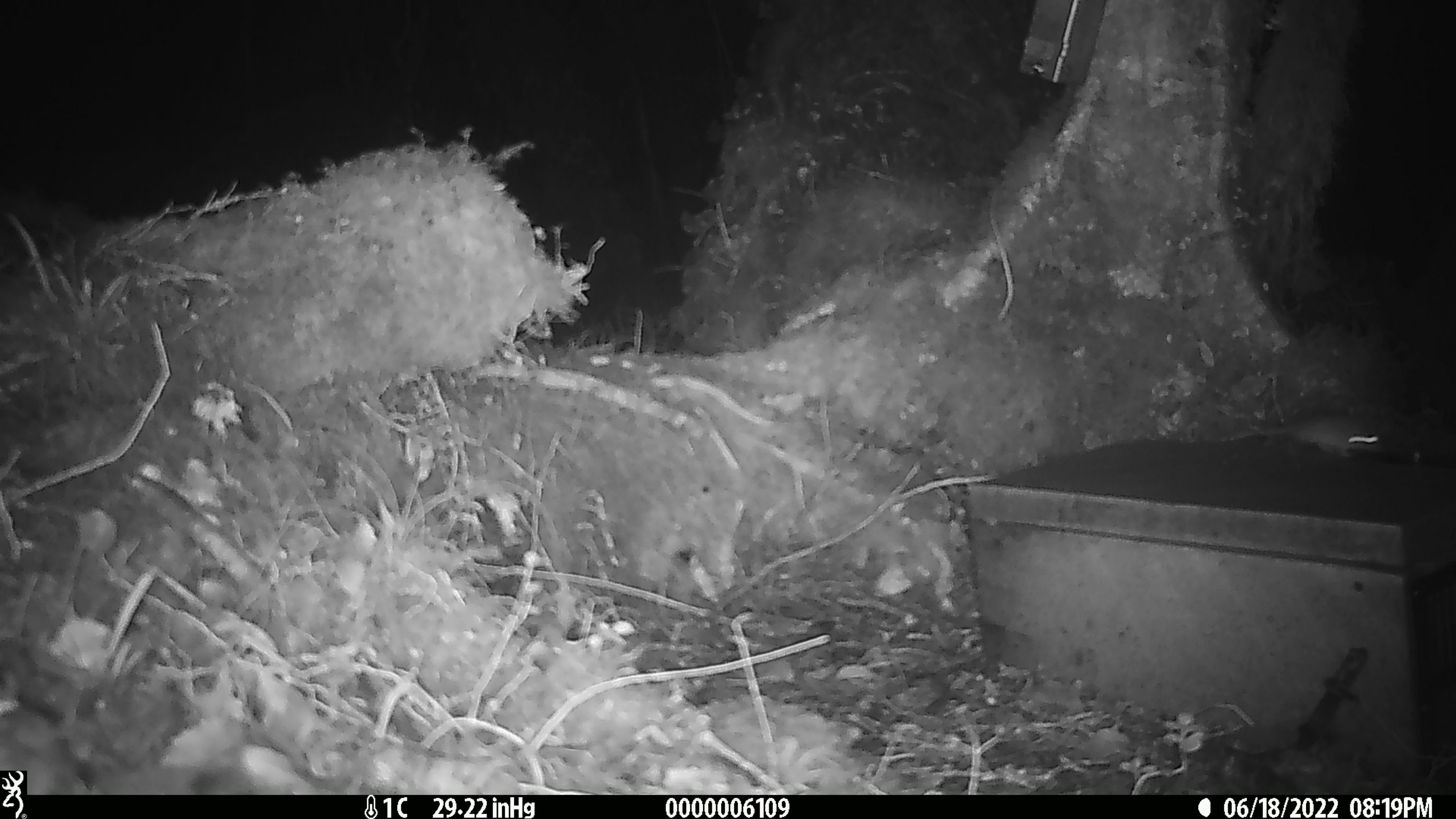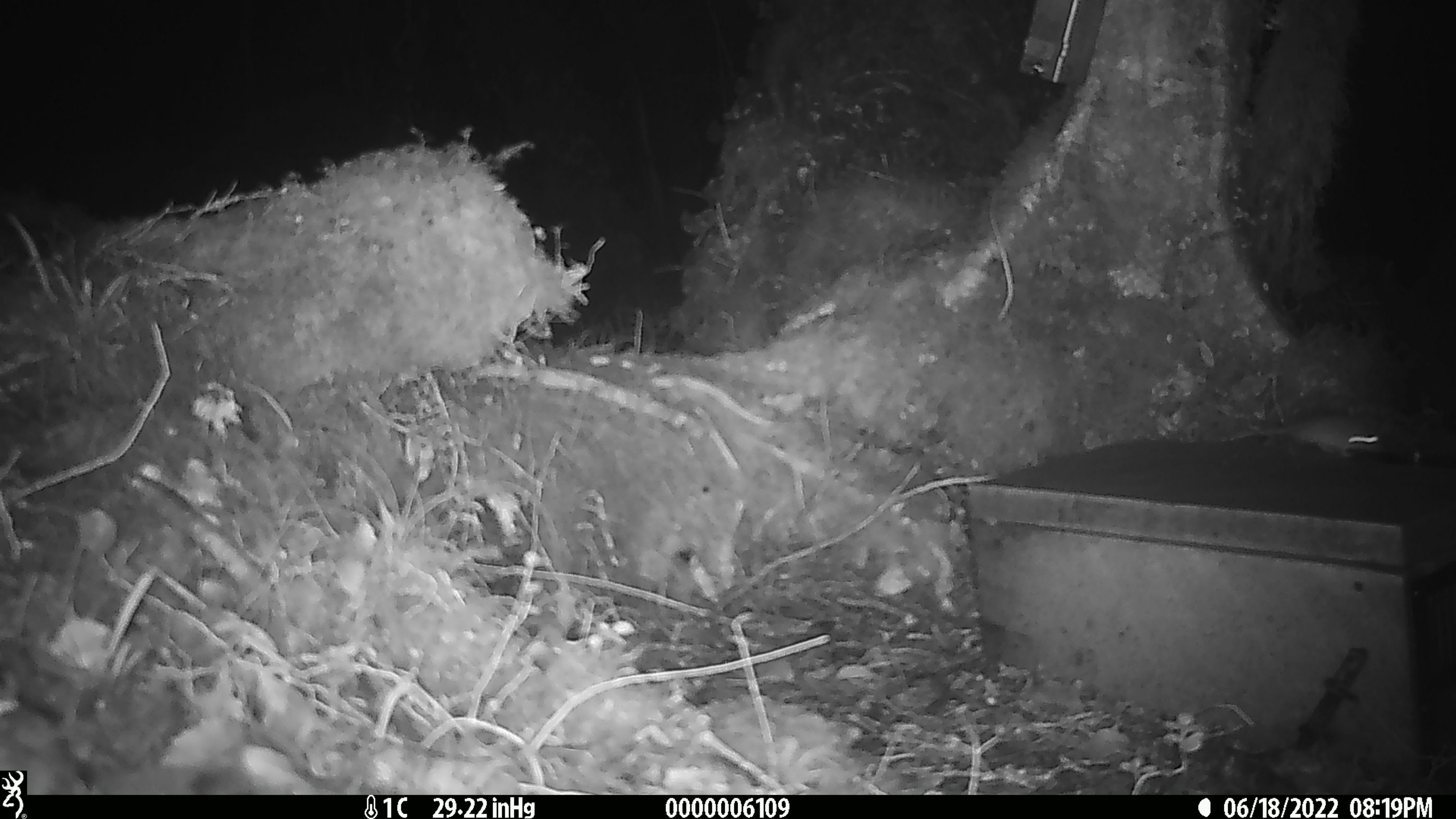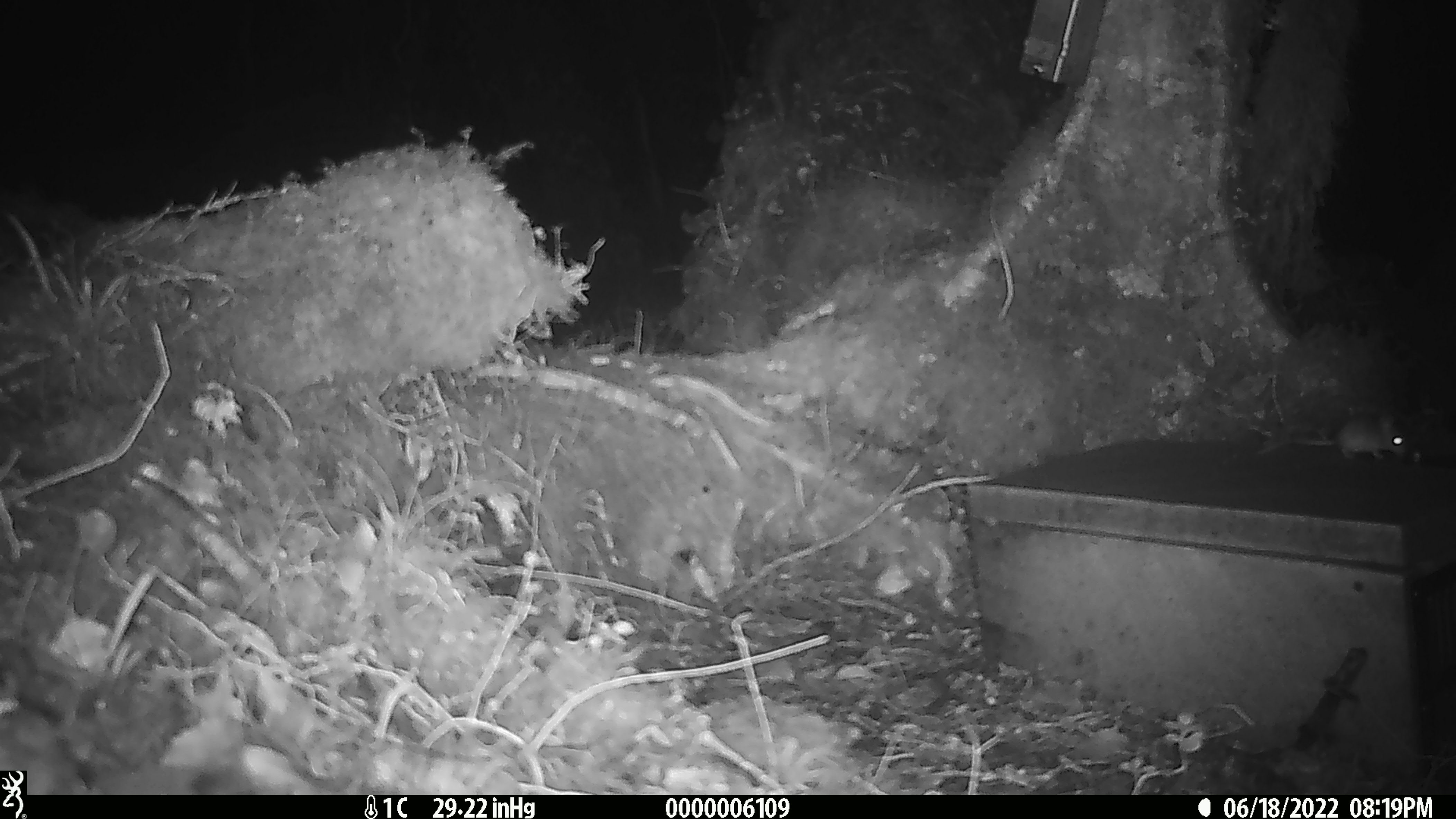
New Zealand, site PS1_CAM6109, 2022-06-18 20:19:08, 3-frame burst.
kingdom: Animalia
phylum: Chordata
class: Mammalia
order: Rodentia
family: Muridae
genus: Mus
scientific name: Mus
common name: mouse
Mouse (Mus).